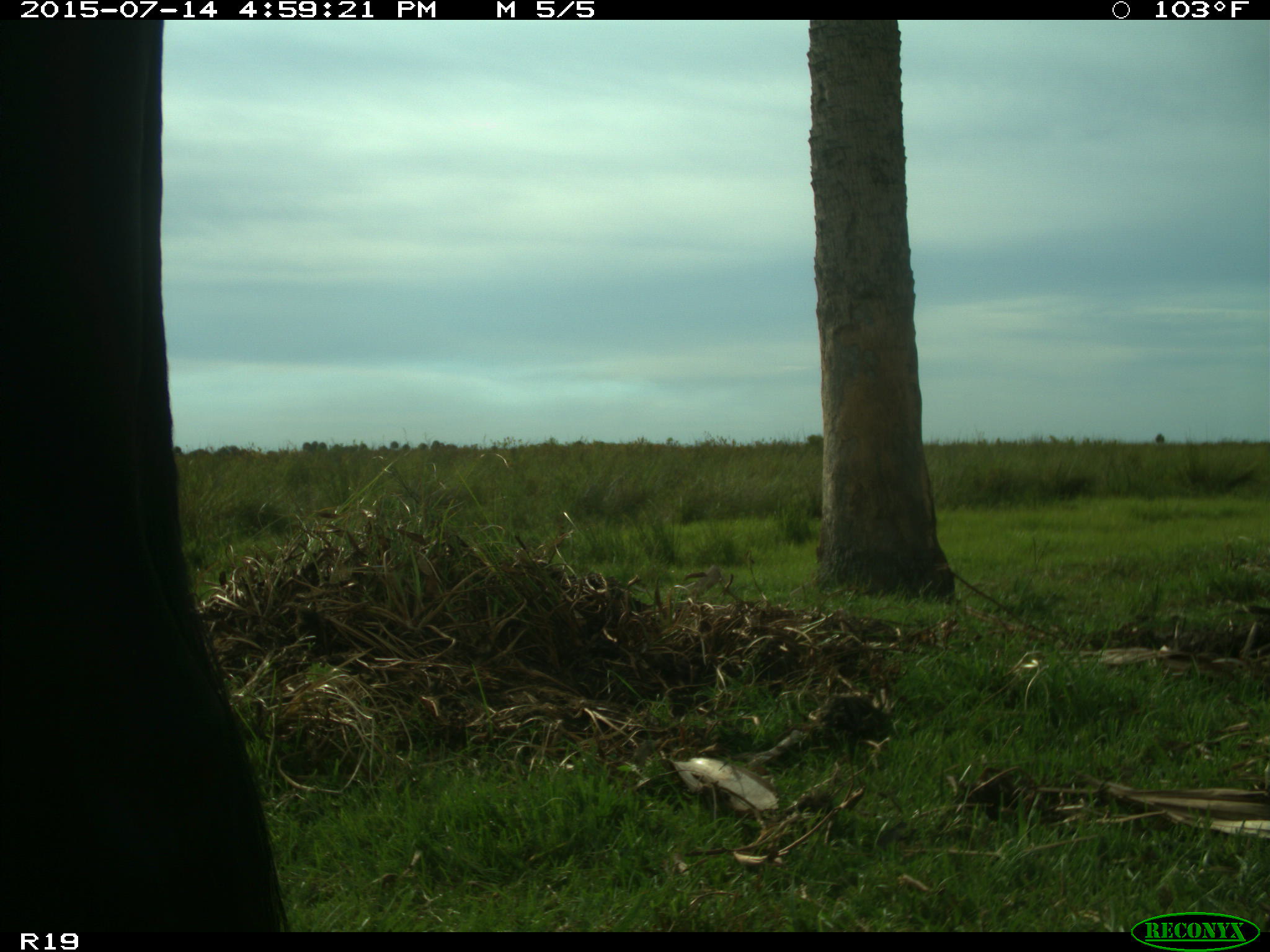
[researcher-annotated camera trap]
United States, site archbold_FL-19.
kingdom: Animalia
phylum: Chordata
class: Mammalia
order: Artiodactyla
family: Bovidae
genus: Bos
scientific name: Bos taurus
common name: domestic cow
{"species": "Bos taurus (domestic cow)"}